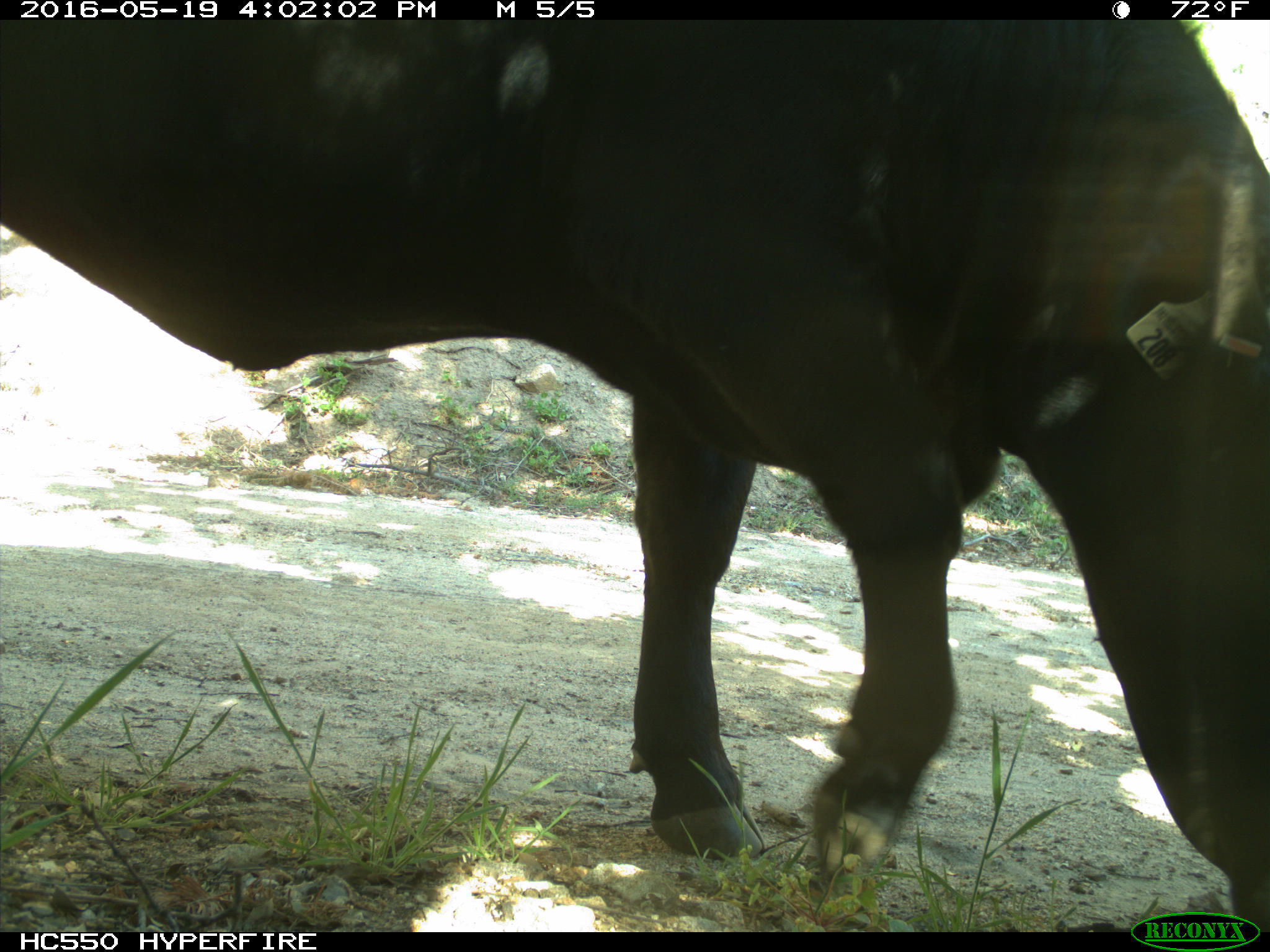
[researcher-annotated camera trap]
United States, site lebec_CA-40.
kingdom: Animalia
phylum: Chordata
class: Mammalia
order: Artiodactyla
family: Bovidae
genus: Bos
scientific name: Bos taurus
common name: domestic cow